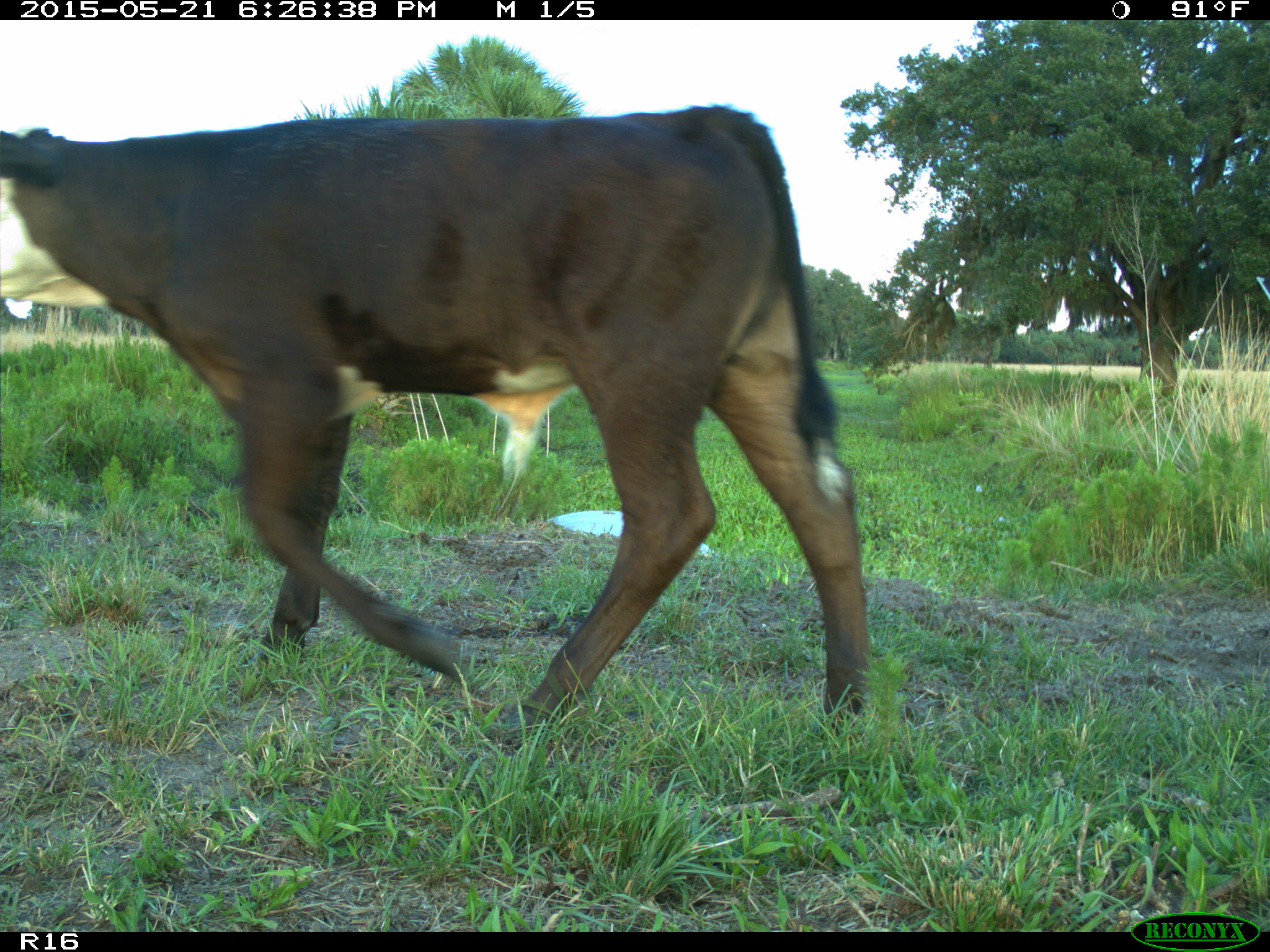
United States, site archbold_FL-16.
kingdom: Animalia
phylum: Chordata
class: Mammalia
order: Artiodactyla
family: Bovidae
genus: Bos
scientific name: Bos taurus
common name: domestic cow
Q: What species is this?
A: Bos taurus (domestic cow).